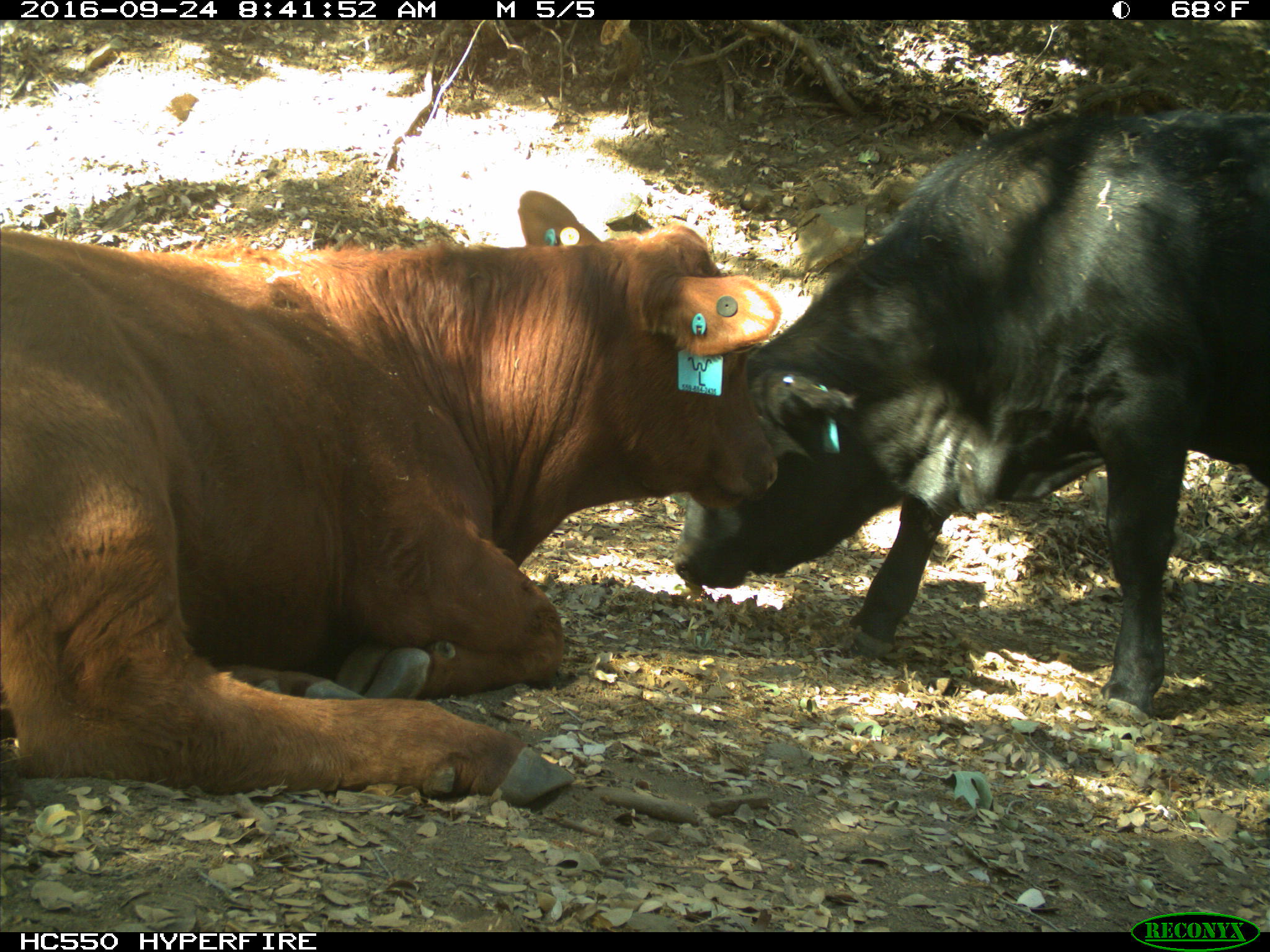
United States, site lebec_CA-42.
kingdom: Animalia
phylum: Chordata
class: Mammalia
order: Artiodactyla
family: Bovidae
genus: Bos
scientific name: Bos taurus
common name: domestic cow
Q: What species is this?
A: Bos taurus (domestic cow).